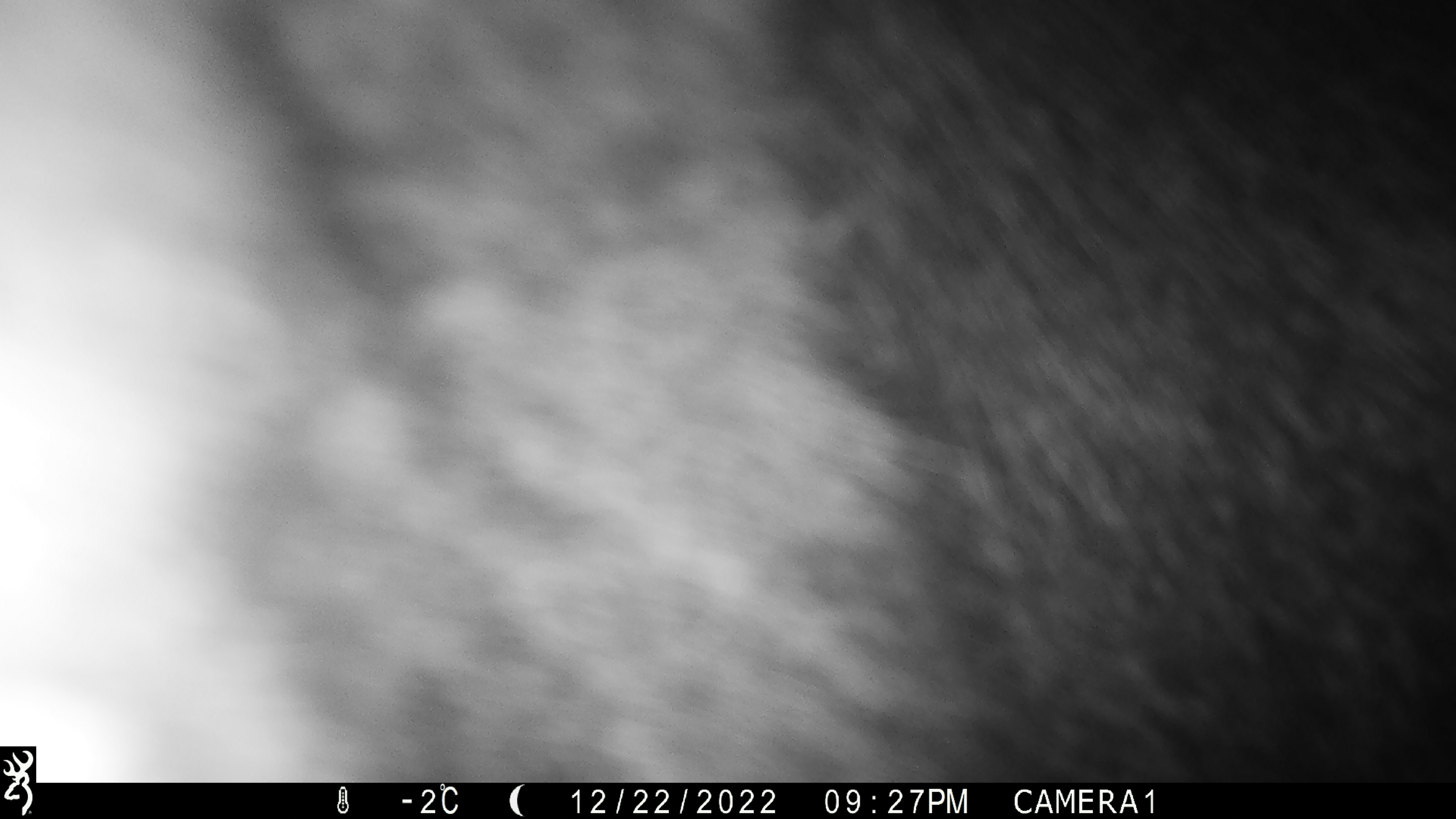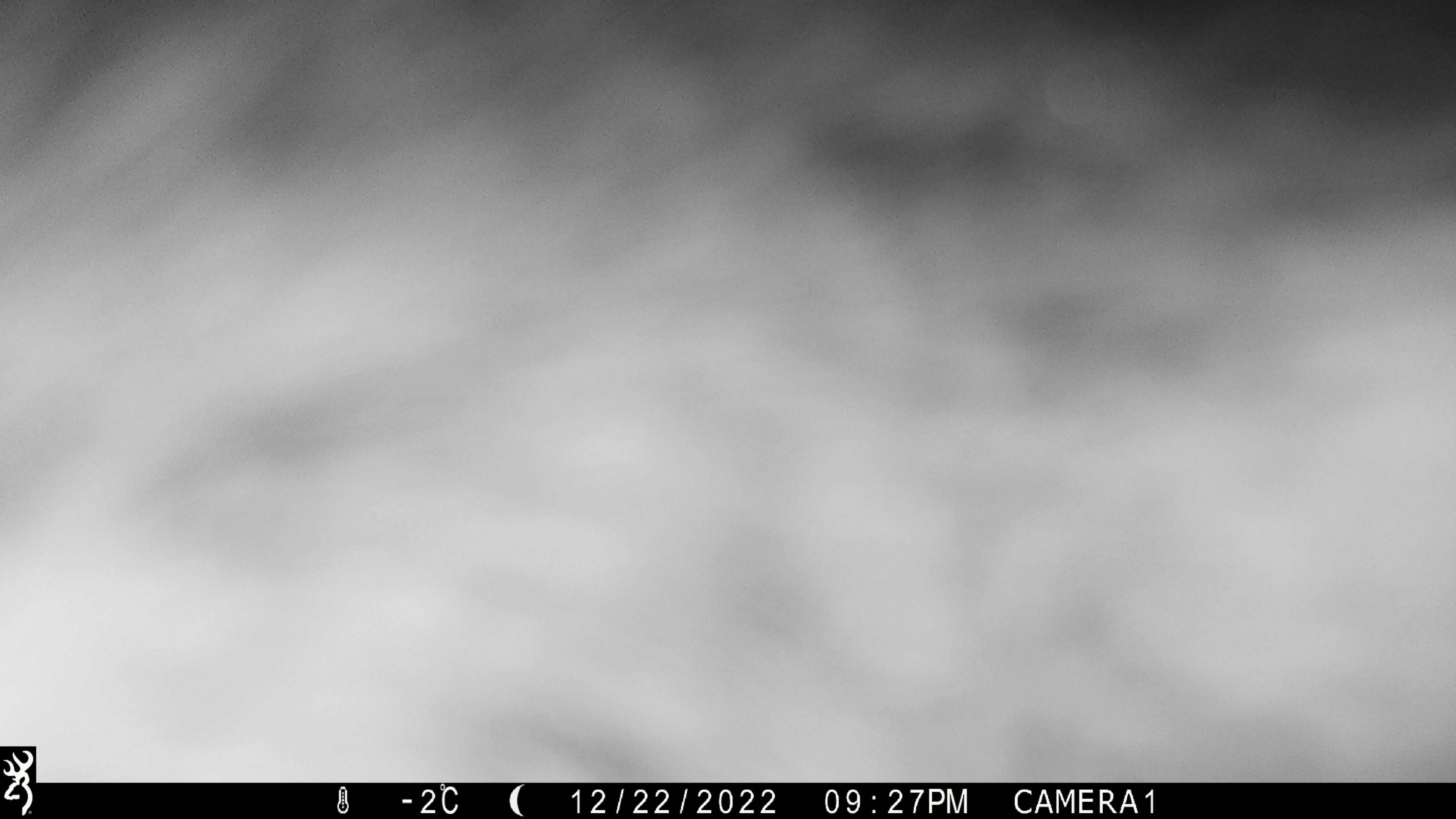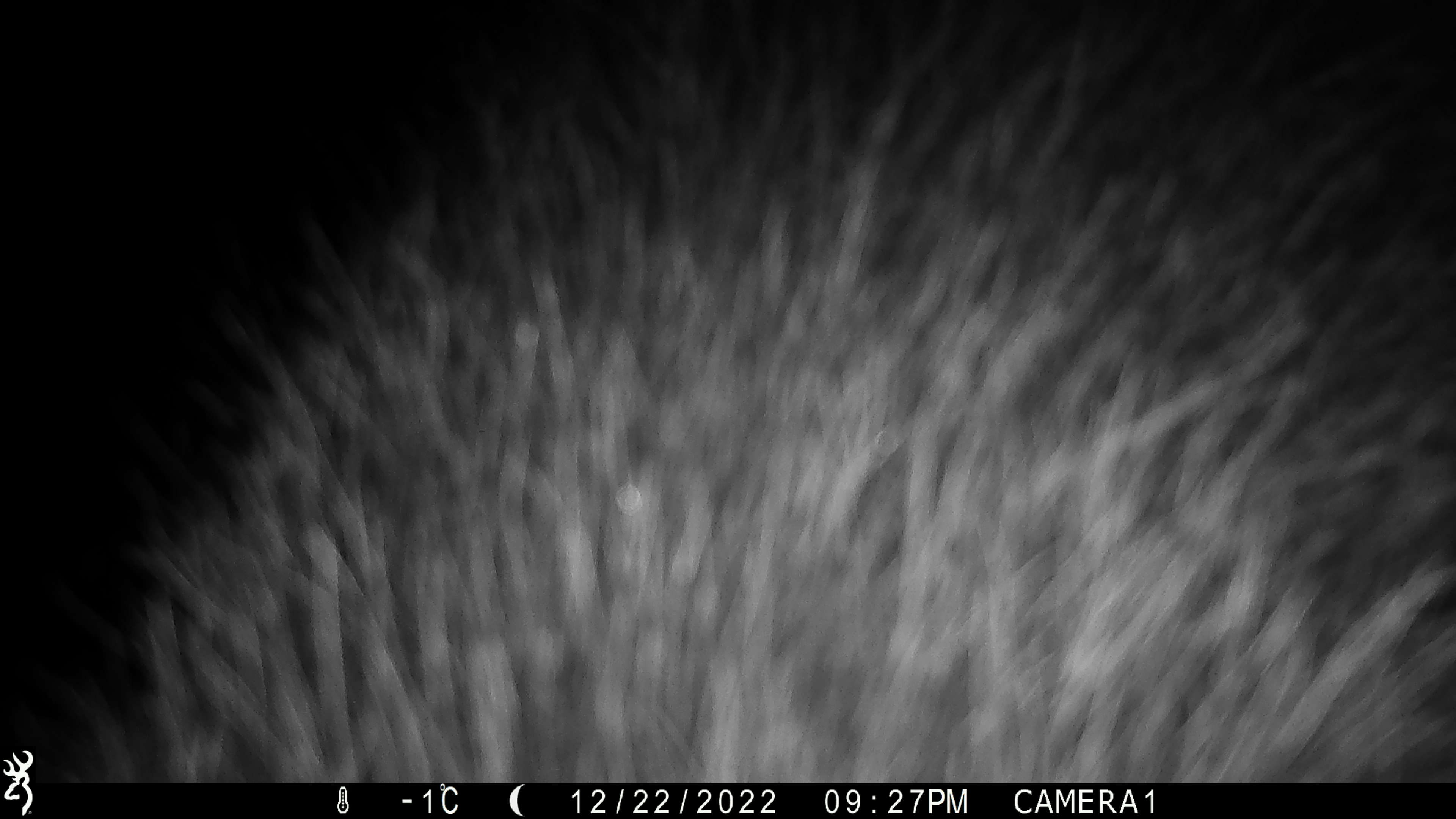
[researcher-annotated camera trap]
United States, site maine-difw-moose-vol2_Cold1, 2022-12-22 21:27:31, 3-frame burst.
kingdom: Animalia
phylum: Chordata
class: Mammalia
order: Artiodactyla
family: Cervidae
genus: Alces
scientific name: Alces alces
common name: moose